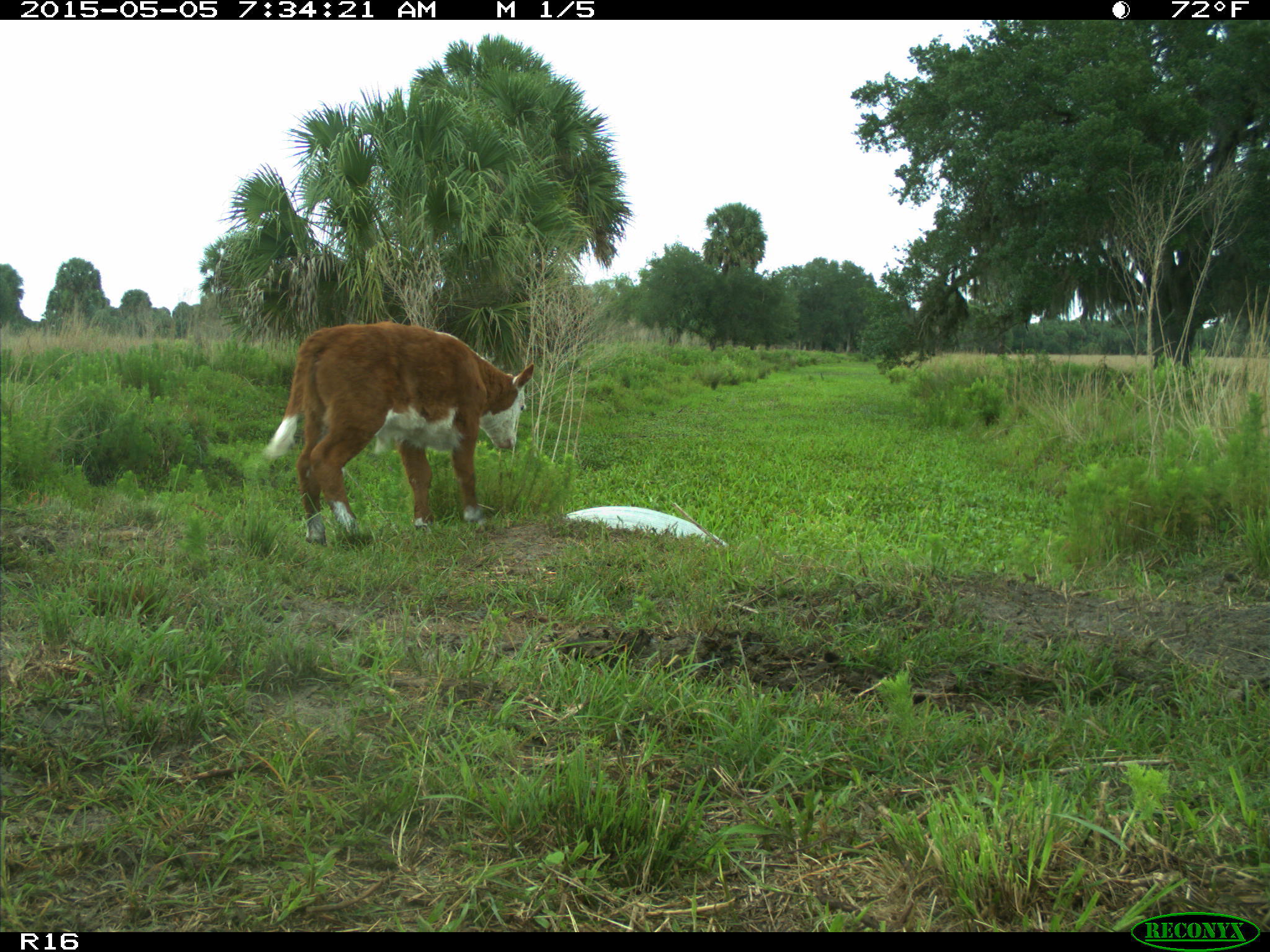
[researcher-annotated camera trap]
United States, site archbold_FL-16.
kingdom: Animalia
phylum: Chordata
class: Mammalia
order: Artiodactyla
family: Bovidae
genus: Bos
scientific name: Bos taurus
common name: domestic cow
Bos taurus (domestic cow).